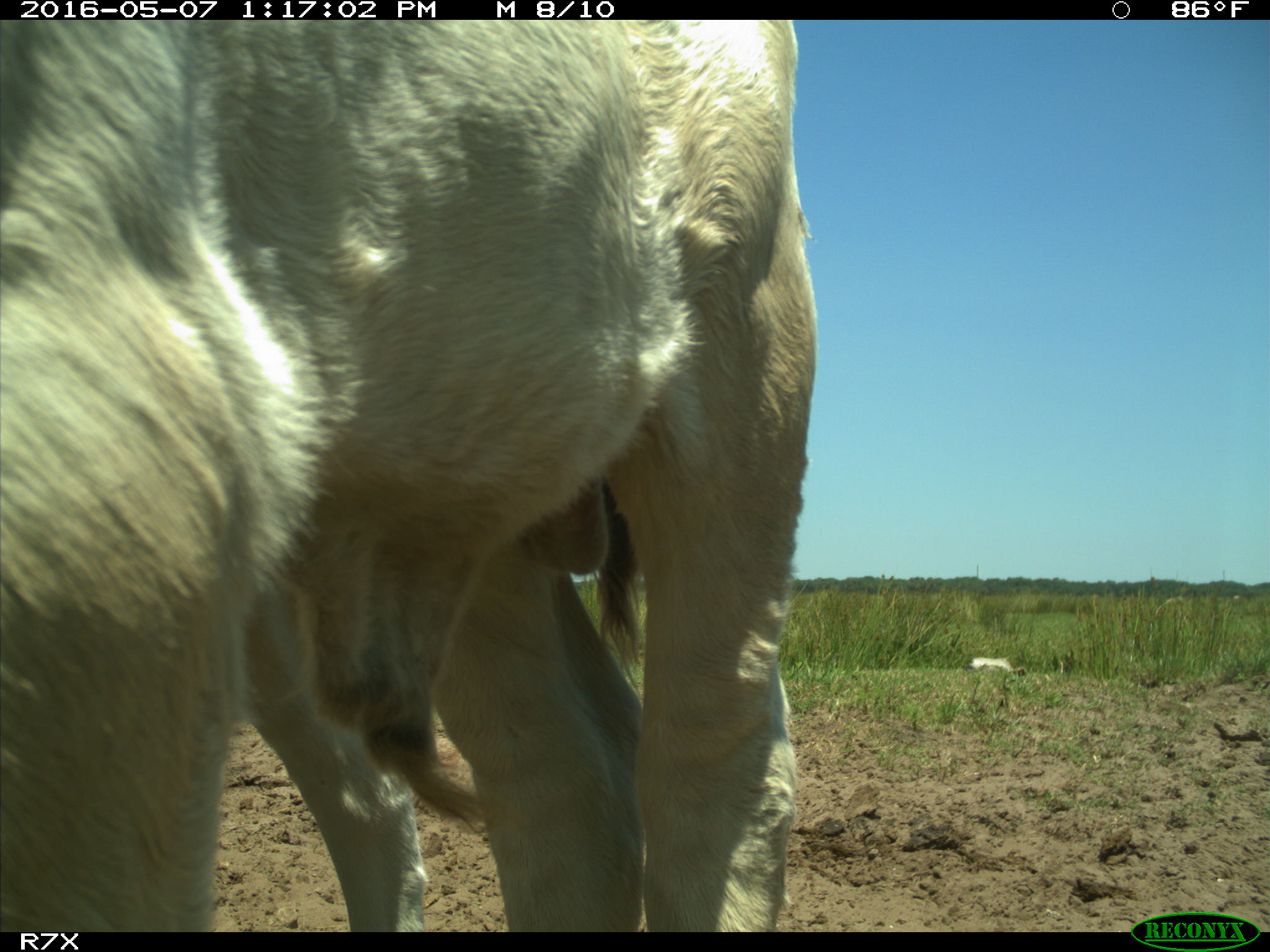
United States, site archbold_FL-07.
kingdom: Animalia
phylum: Chordata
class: Mammalia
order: Artiodactyla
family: Bovidae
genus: Bos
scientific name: Bos taurus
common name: domestic cow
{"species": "Bos taurus (domestic cow)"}